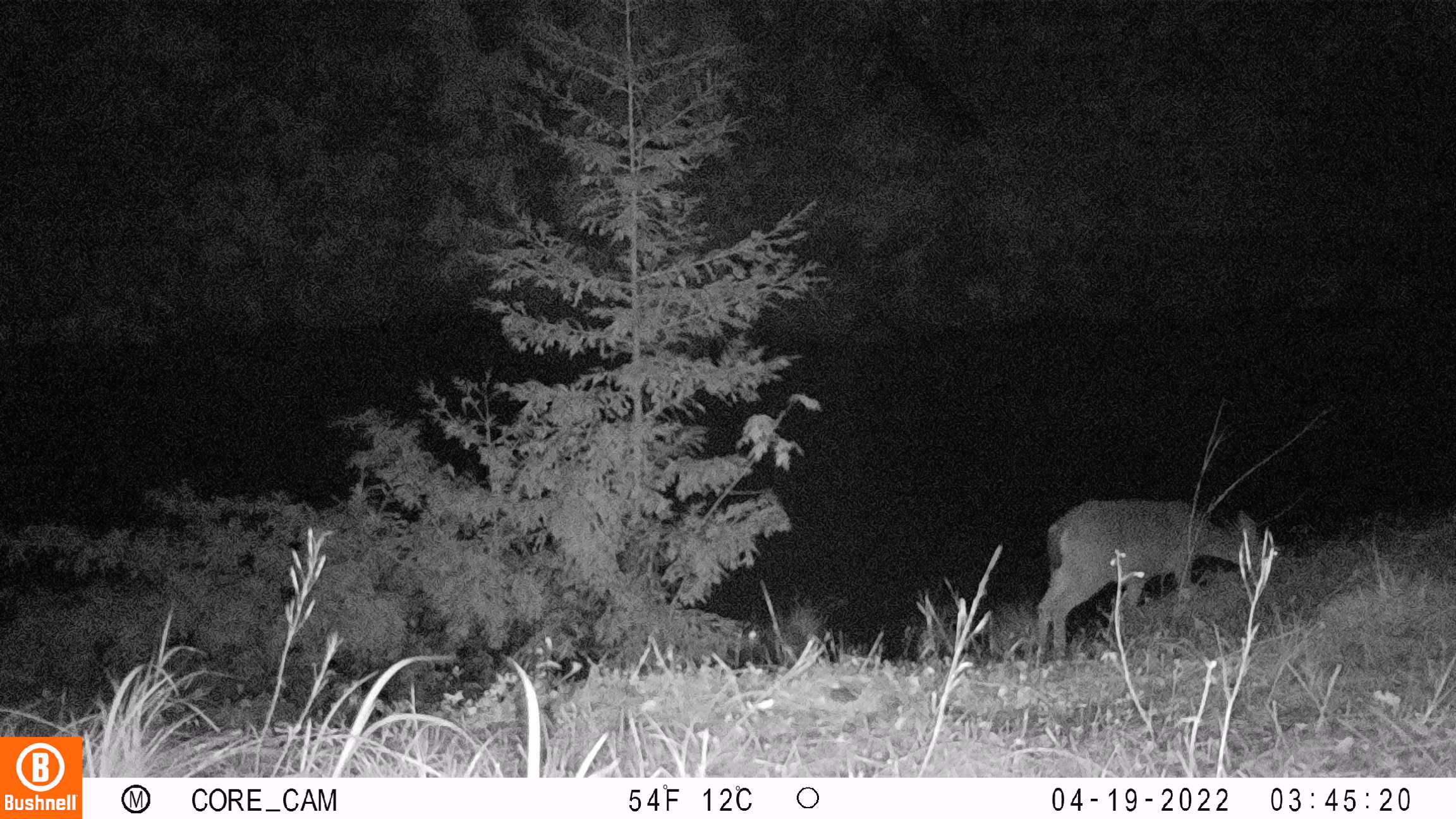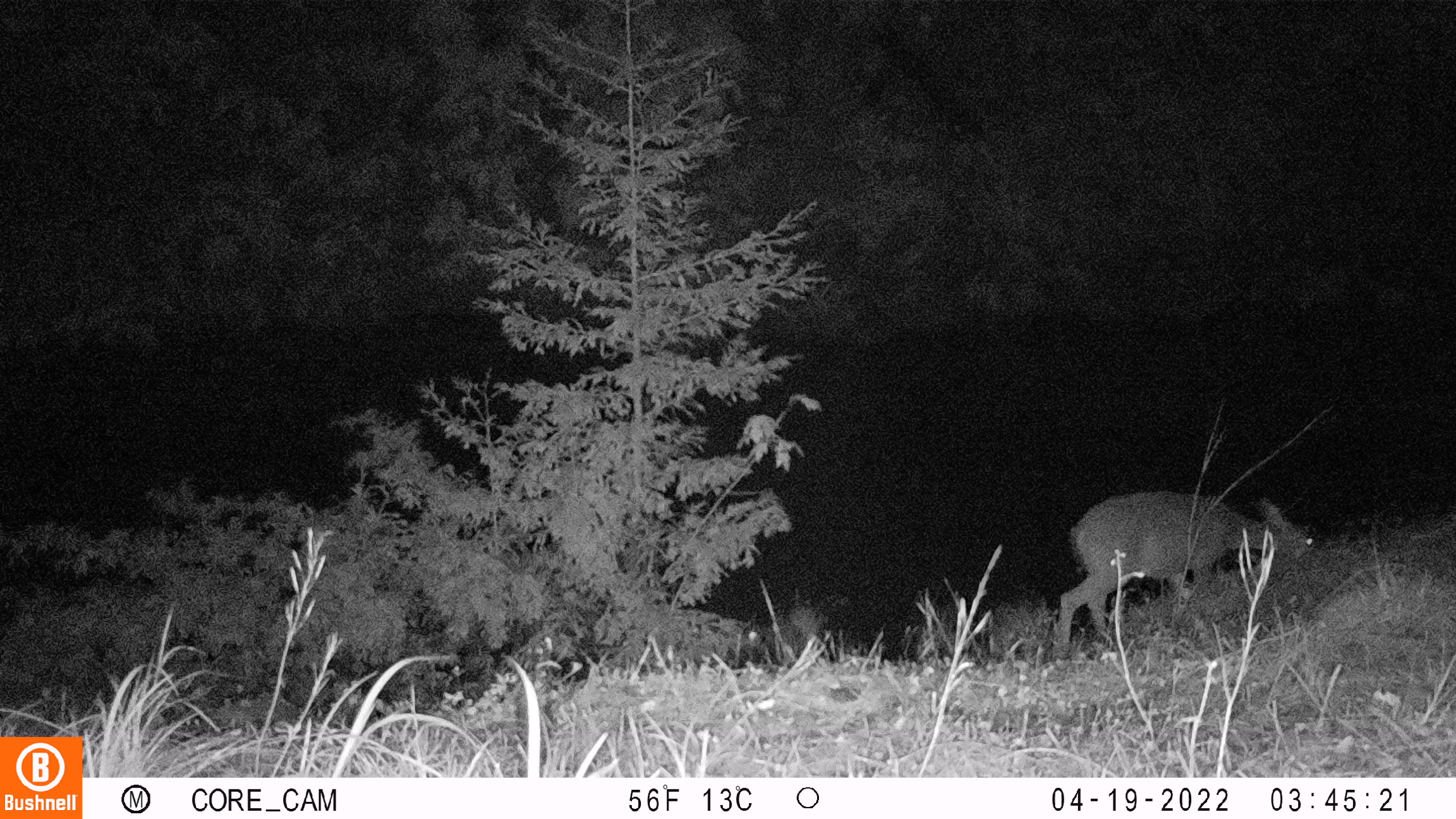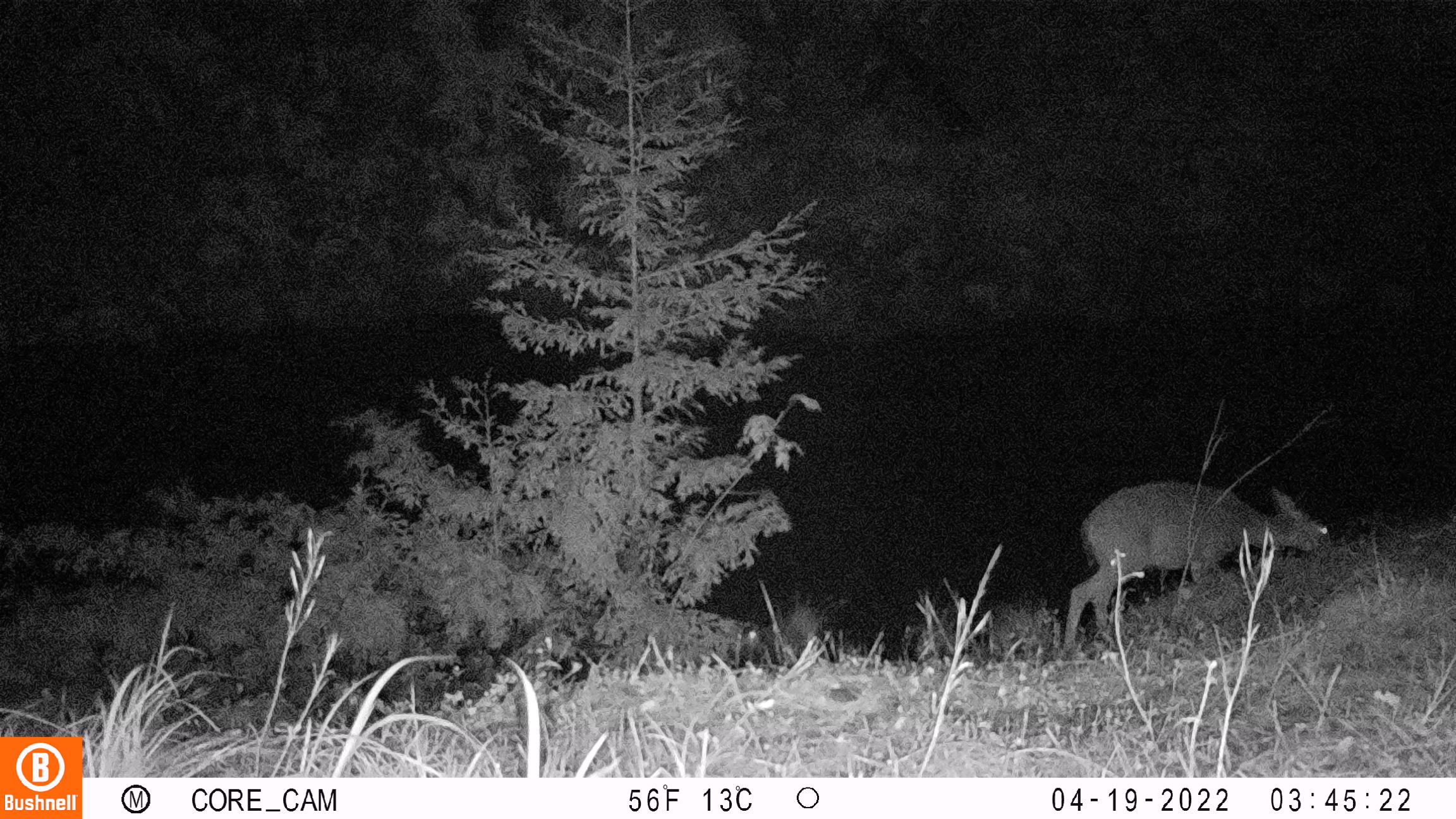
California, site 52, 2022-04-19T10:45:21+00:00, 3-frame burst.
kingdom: Animalia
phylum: Chordata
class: Mammalia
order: Artiodactyla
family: Cervidae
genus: Odocoileus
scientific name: Odocoileus hemionus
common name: mule deer